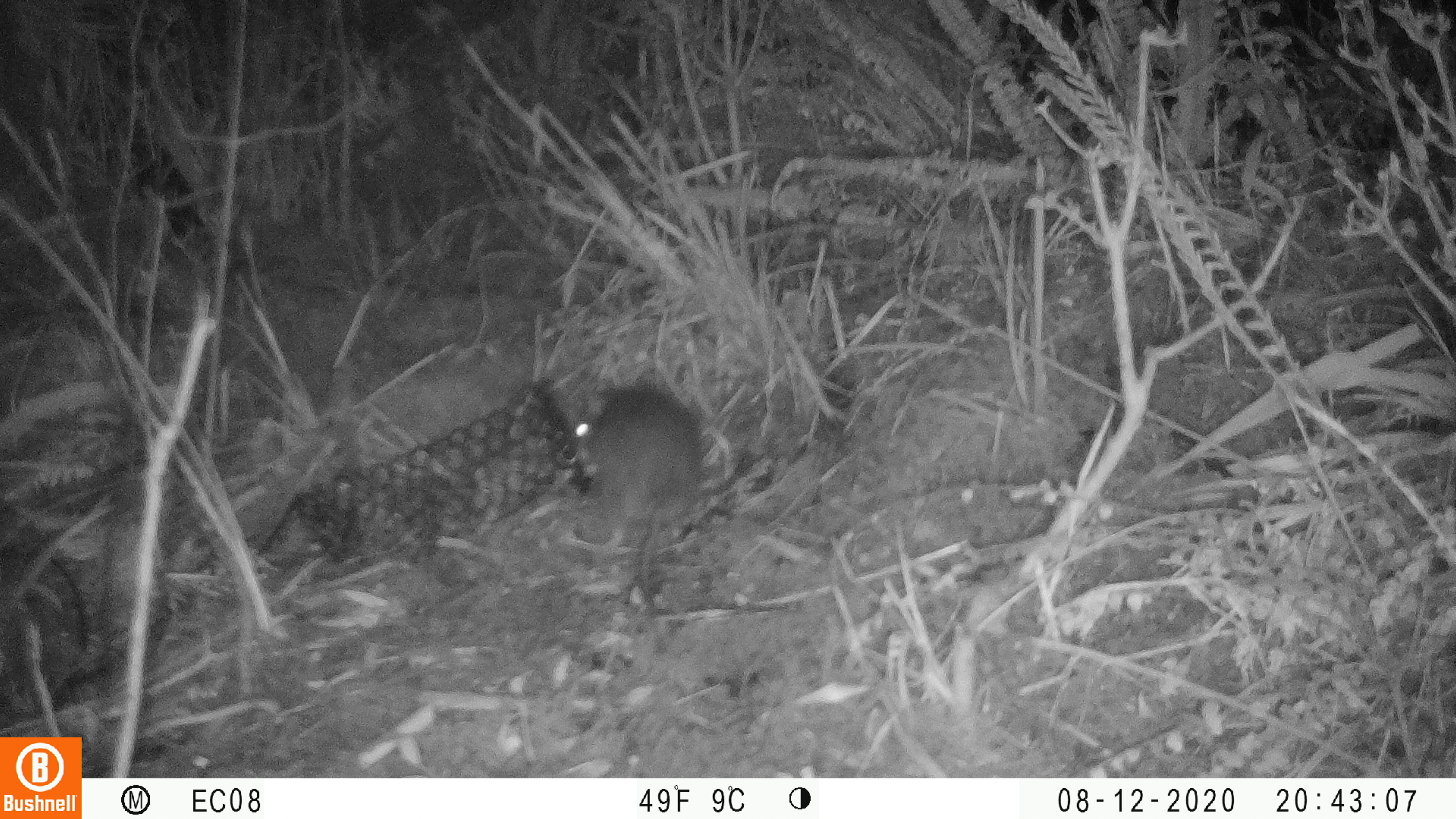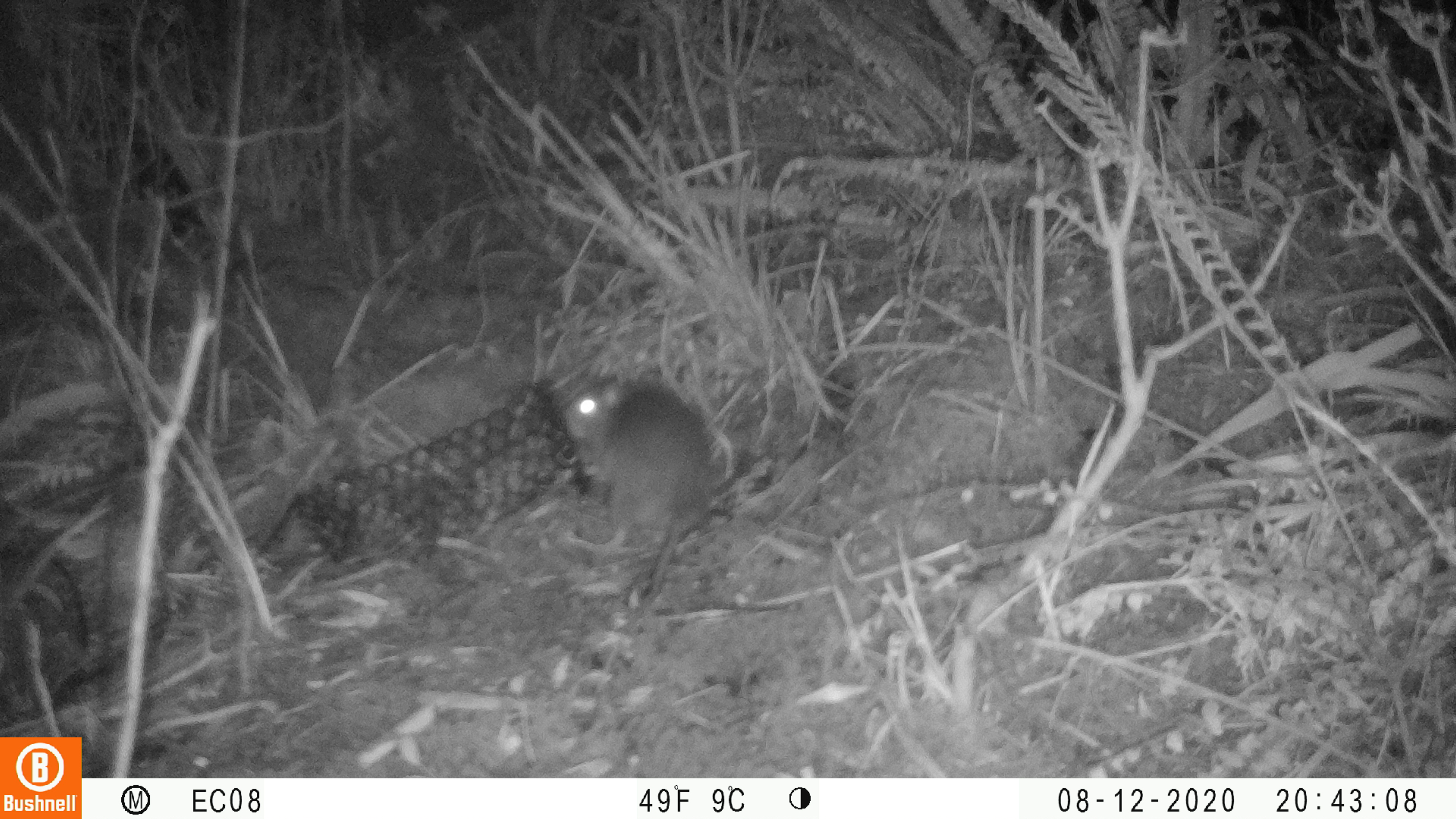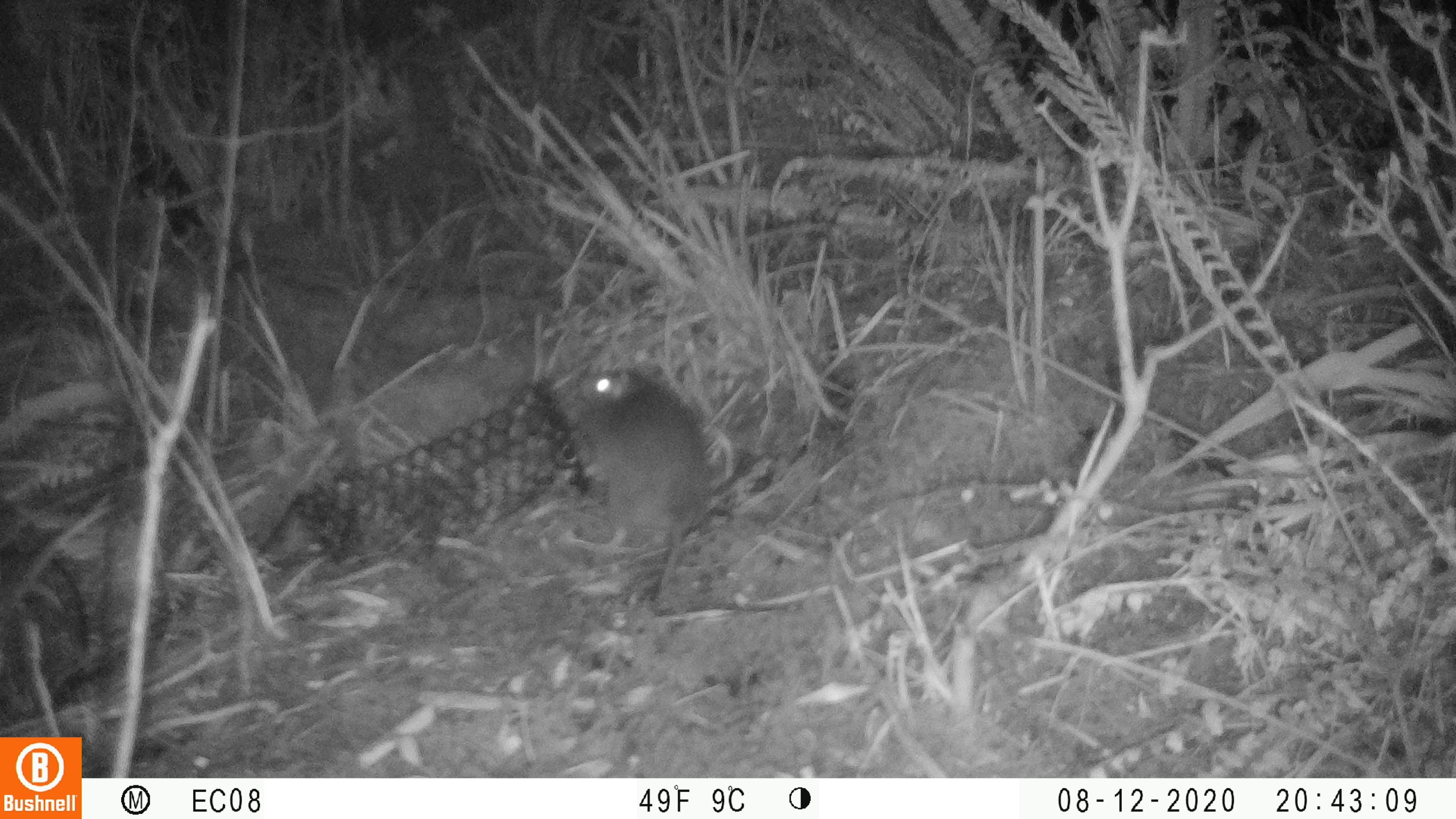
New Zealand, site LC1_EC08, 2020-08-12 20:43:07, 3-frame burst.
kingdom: Animalia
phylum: Chordata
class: Mammalia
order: Rodentia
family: Muridae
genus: Rattus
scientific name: Rattus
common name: rat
Rat (Rattus).